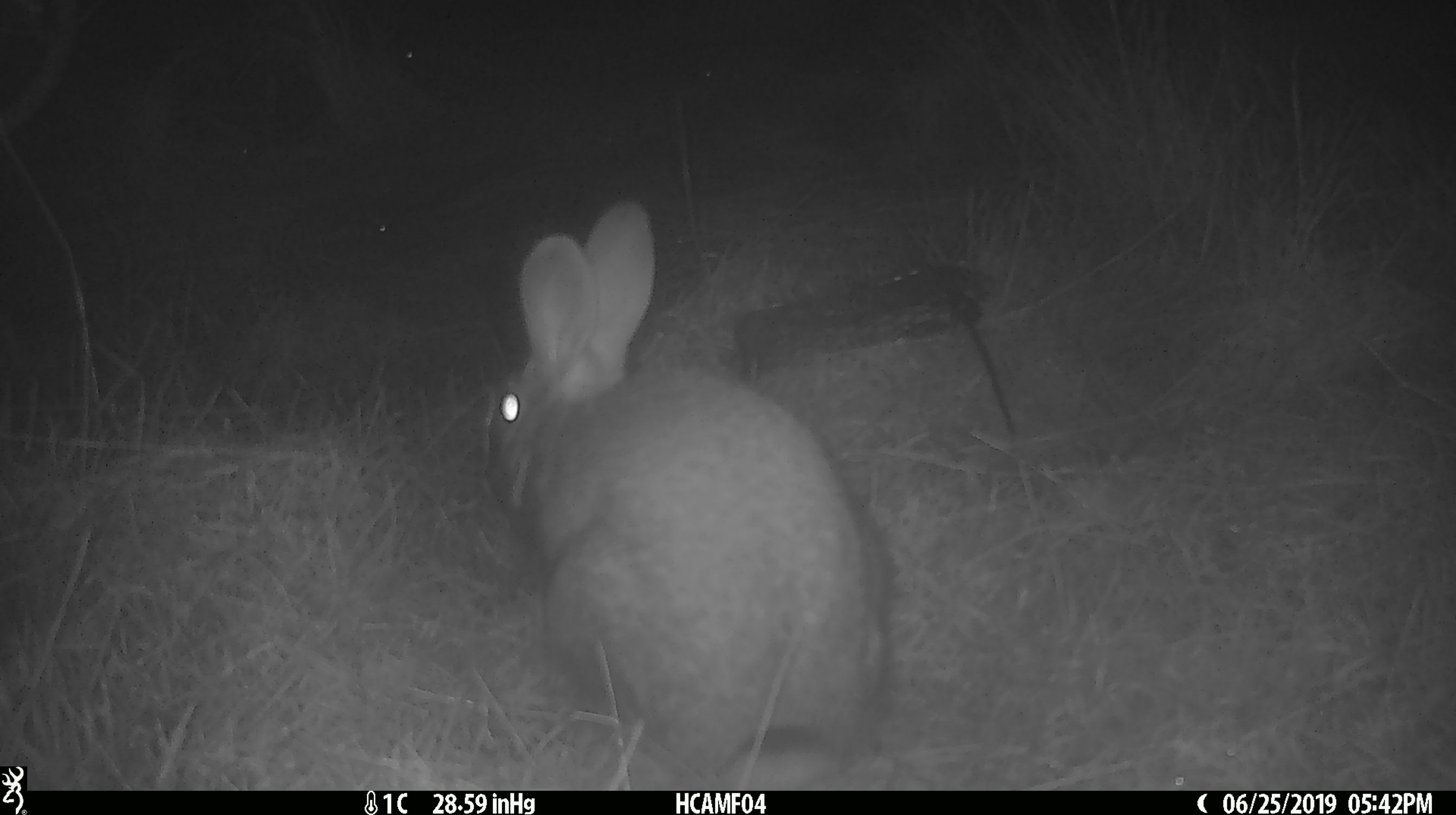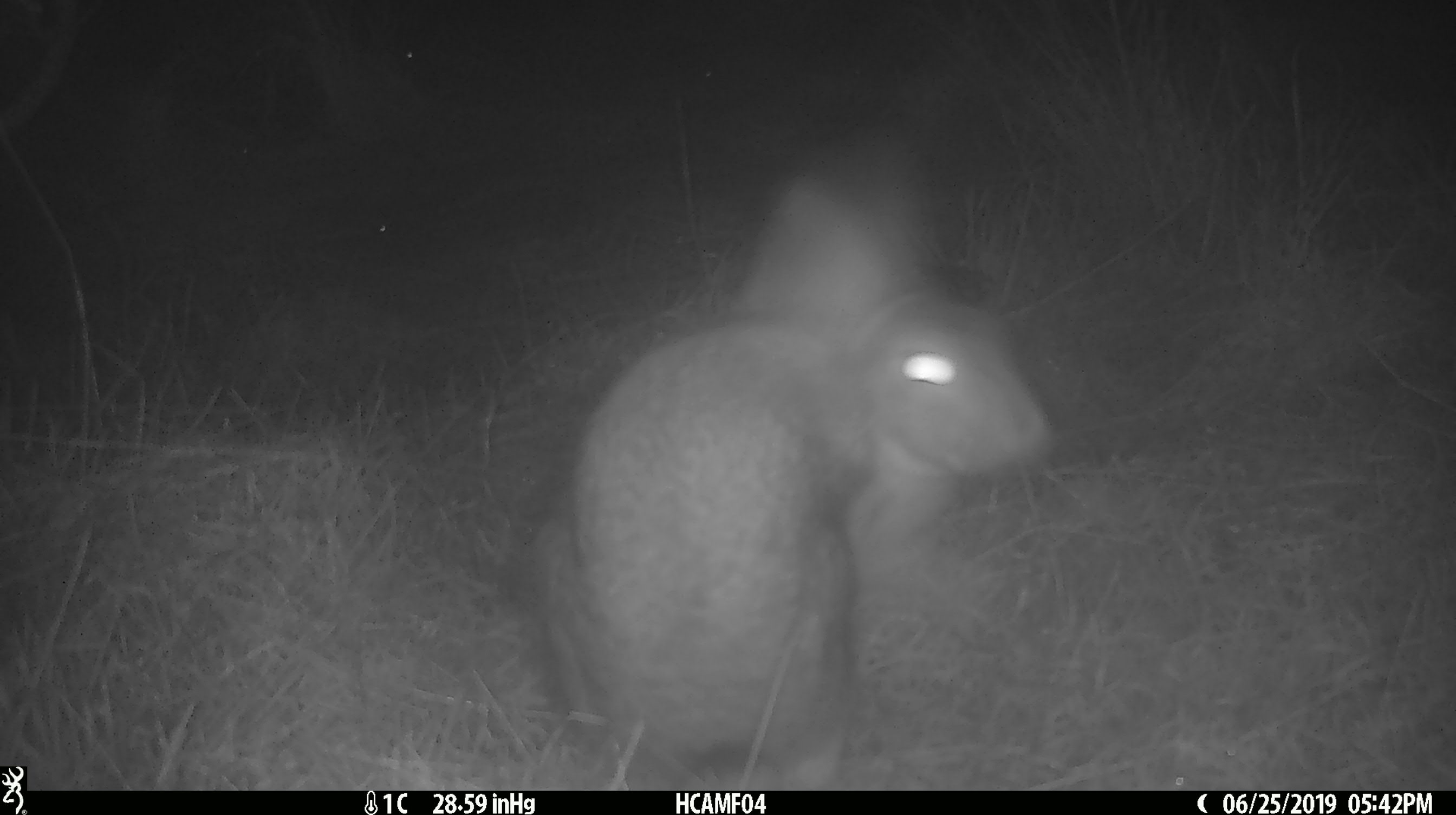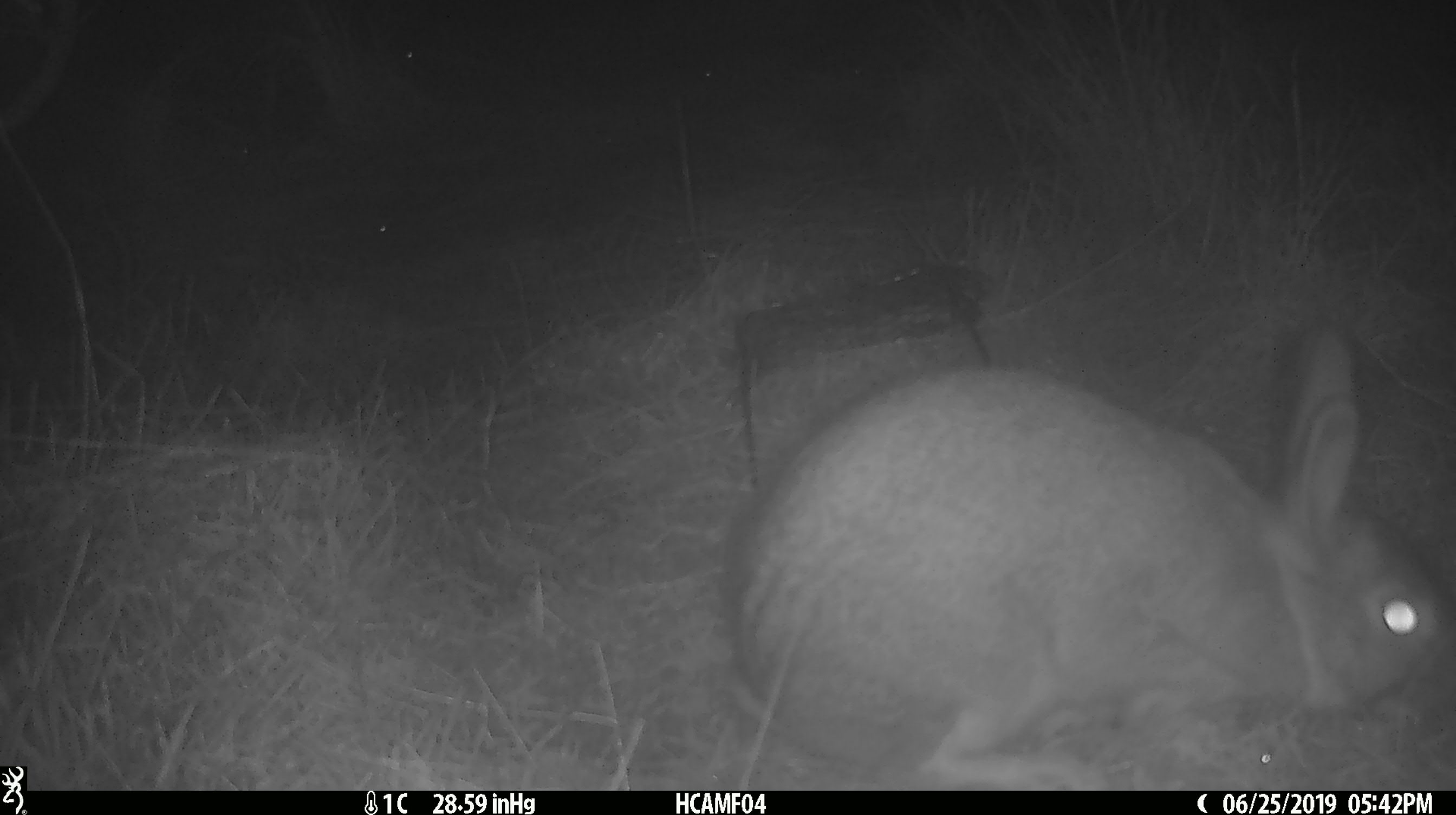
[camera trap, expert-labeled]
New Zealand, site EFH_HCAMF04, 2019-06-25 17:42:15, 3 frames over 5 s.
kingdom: Animalia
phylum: Chordata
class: Mammalia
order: Lagomorpha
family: Leporidae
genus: Lepus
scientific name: Lepus europaeus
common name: brown hare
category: hare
Hare (brown hare) (Lepus europaeus).